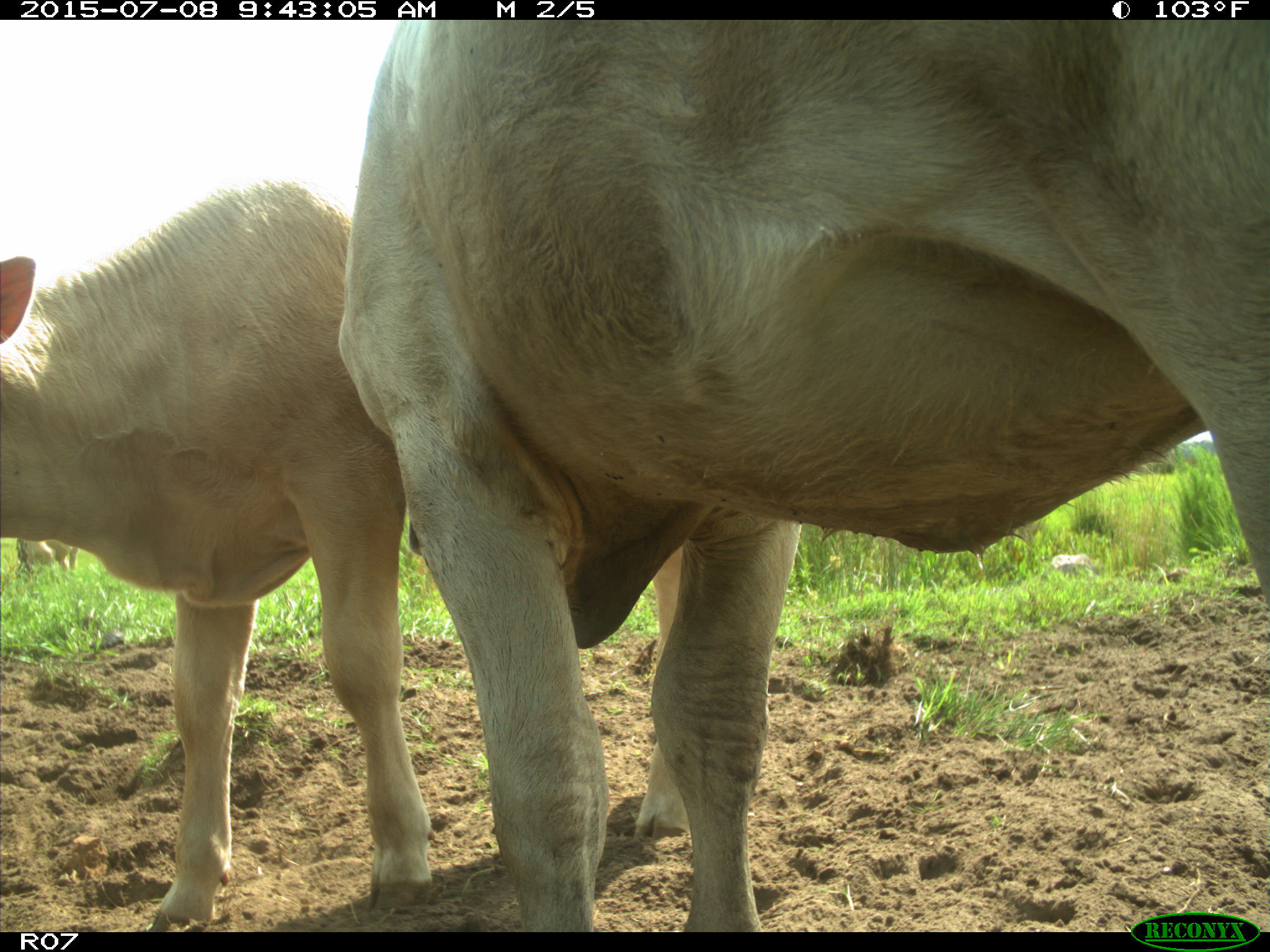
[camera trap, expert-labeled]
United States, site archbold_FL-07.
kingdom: Animalia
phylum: Chordata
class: Mammalia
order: Artiodactyla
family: Bovidae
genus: Bos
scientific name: Bos taurus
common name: domestic cow